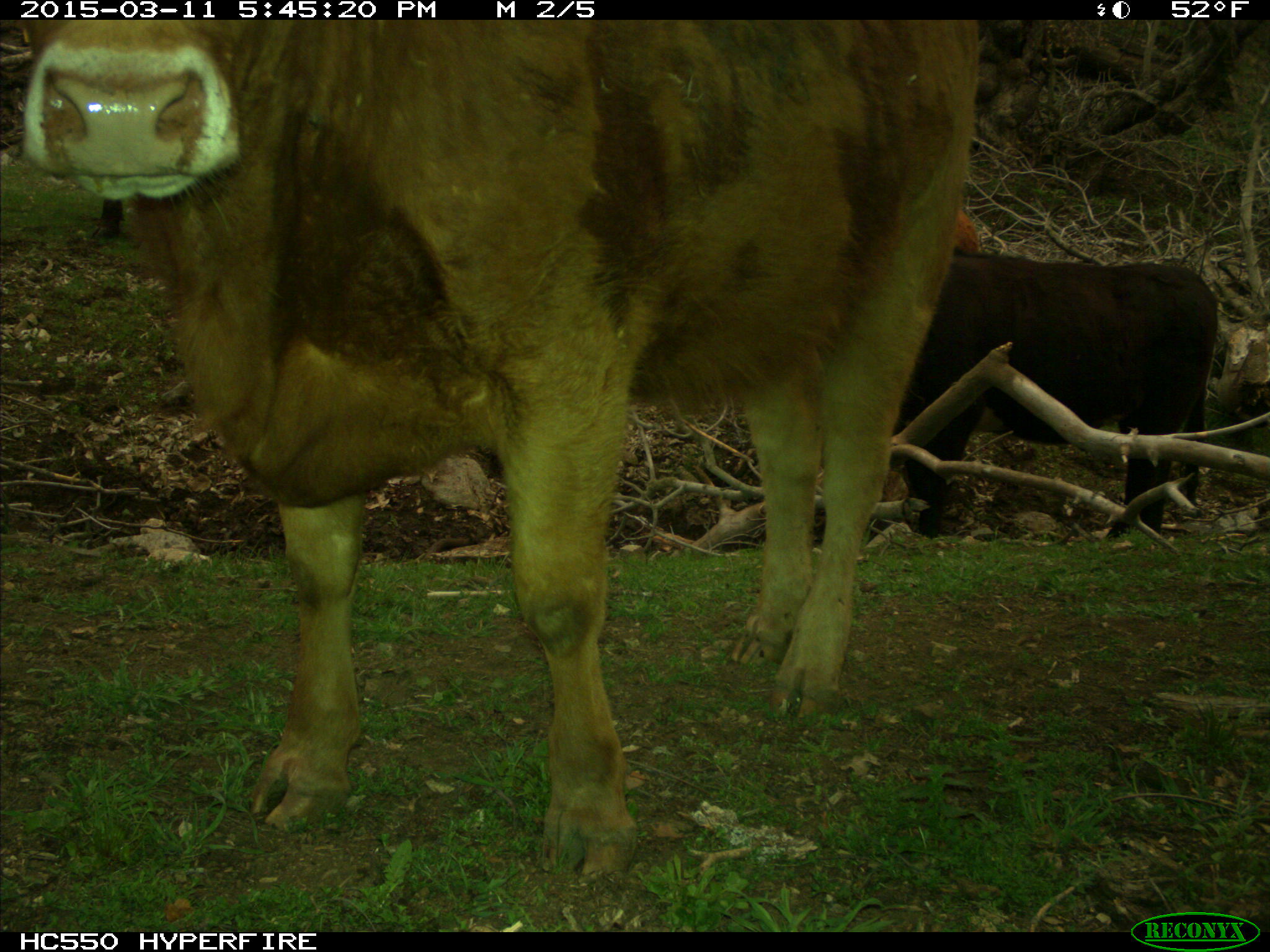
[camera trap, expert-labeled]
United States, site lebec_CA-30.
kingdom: Animalia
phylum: Chordata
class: Mammalia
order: Artiodactyla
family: Bovidae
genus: Bos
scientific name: Bos taurus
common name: domestic cow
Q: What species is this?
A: Bos taurus (domestic cow).